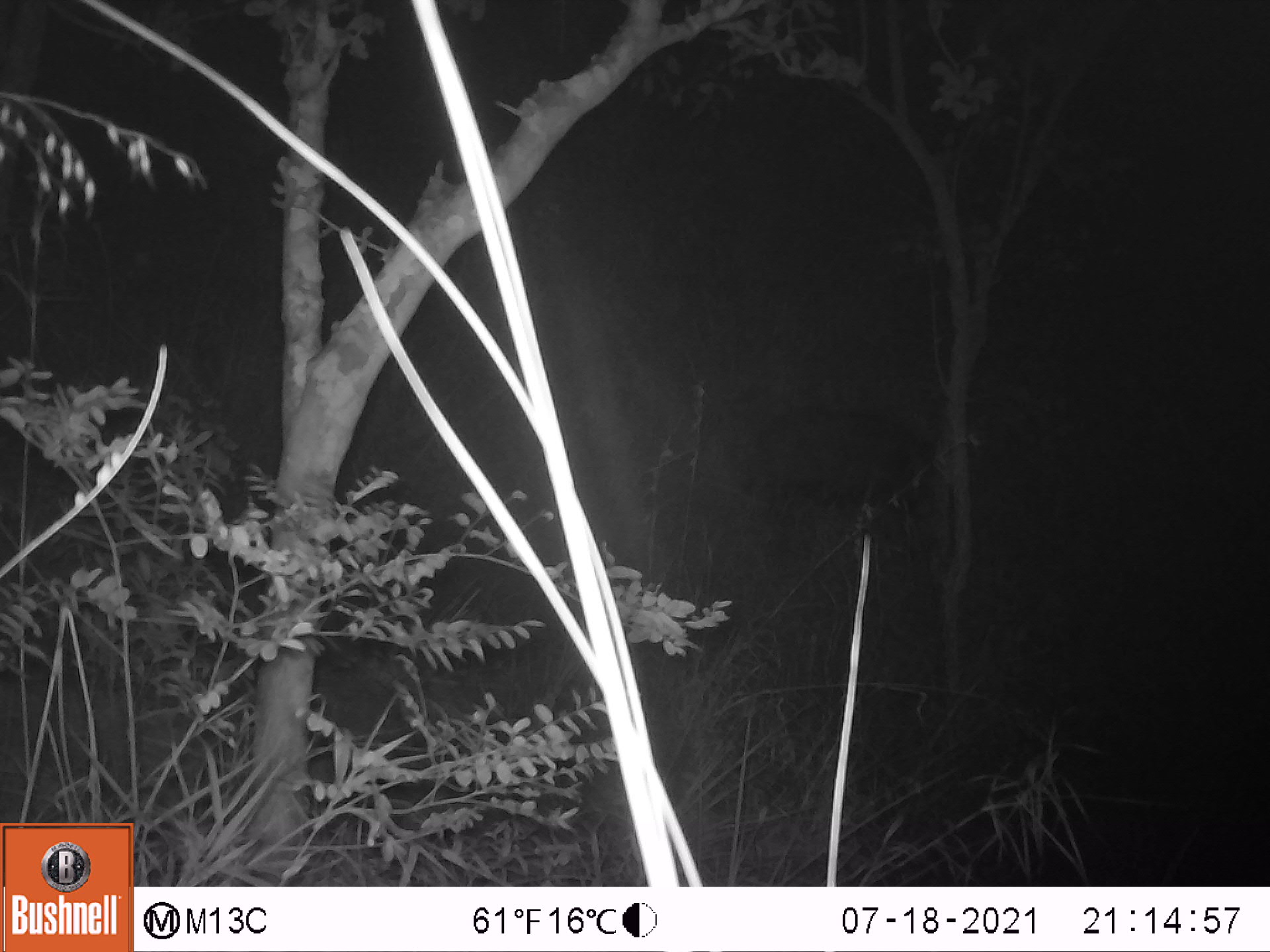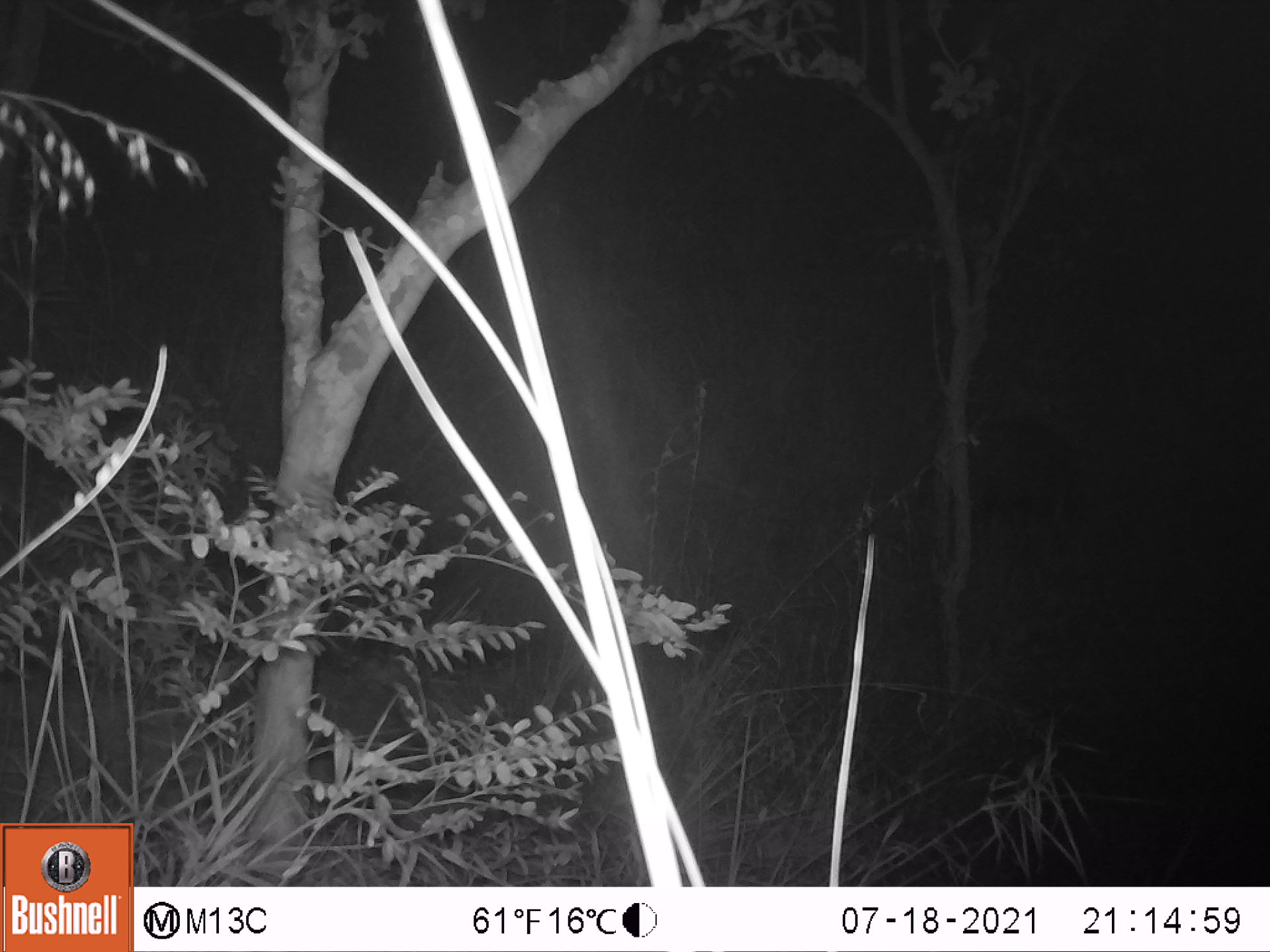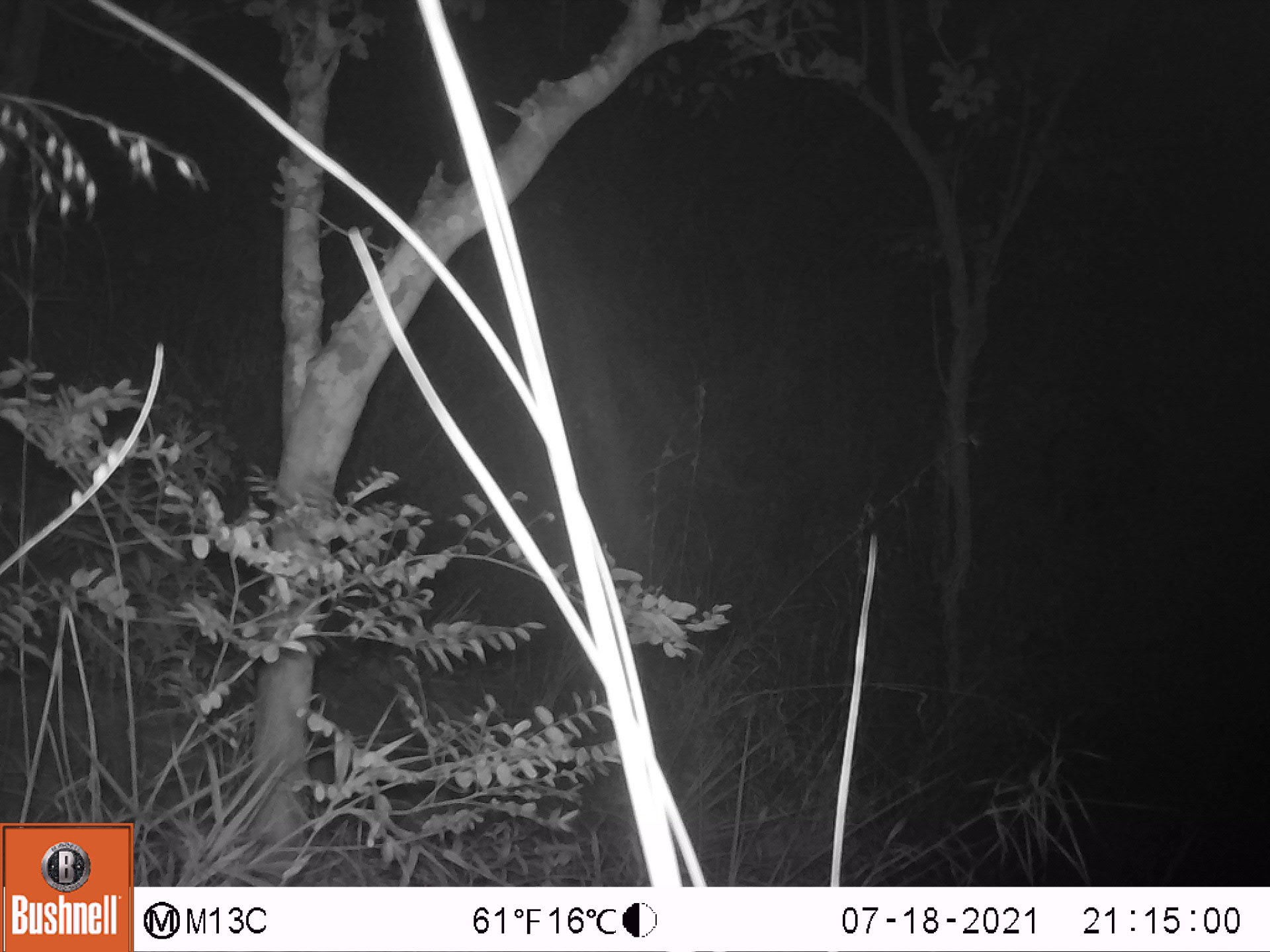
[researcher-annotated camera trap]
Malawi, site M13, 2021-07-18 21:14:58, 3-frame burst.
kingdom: Animalia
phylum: Chordata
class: Mammalia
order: Artiodactyla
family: Suidae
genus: Potamochoerus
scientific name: Potamochoerus larvatus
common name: bushpig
Bushpig (Potamochoerus larvatus), count 1.